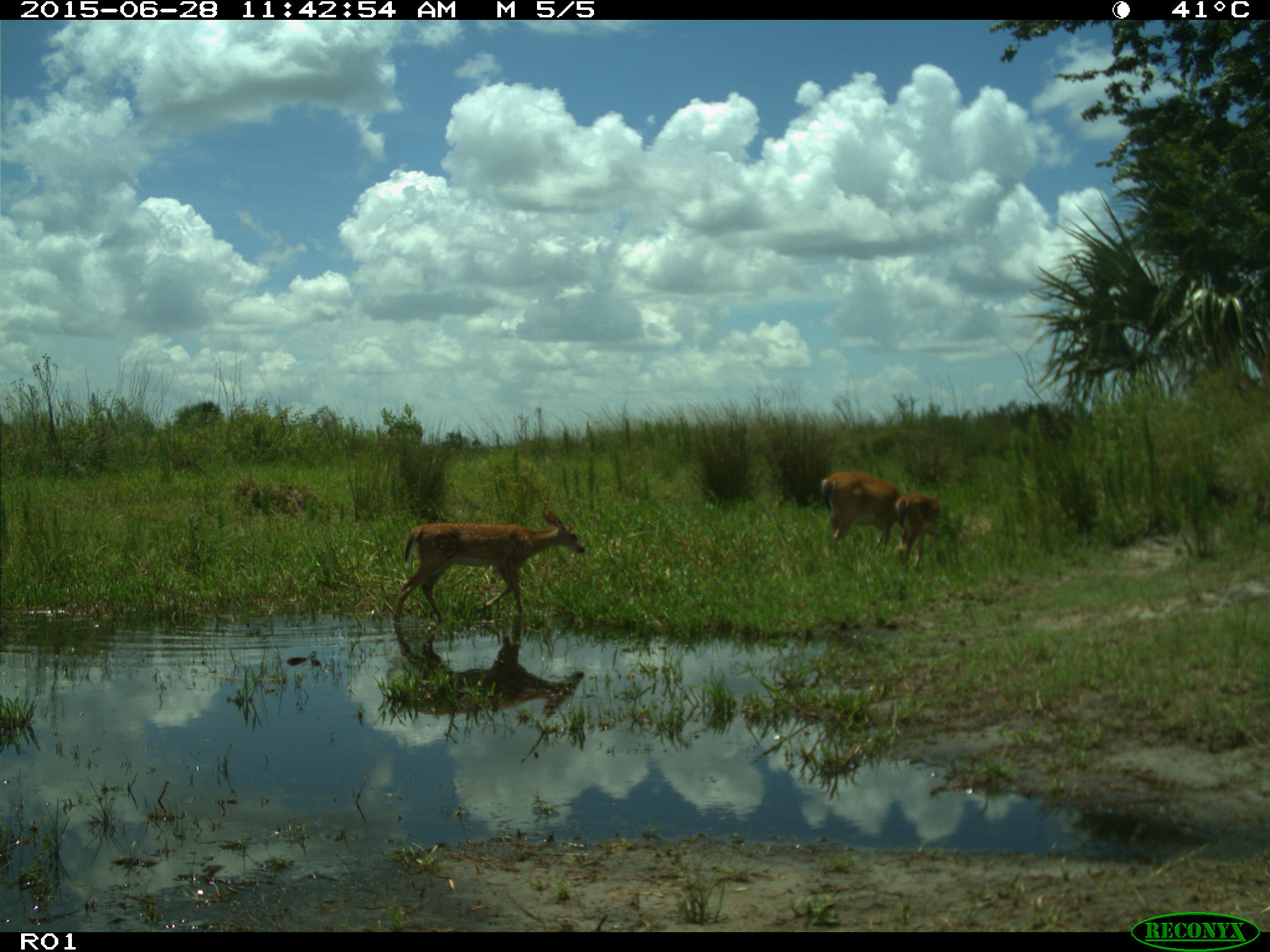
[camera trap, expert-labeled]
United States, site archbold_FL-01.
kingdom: Animalia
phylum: Chordata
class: Mammalia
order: Artiodactyla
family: Cervidae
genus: Odocoileus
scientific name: Odocoileus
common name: deer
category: unidentified deer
Unidentified deer (deer) (Odocoileus).